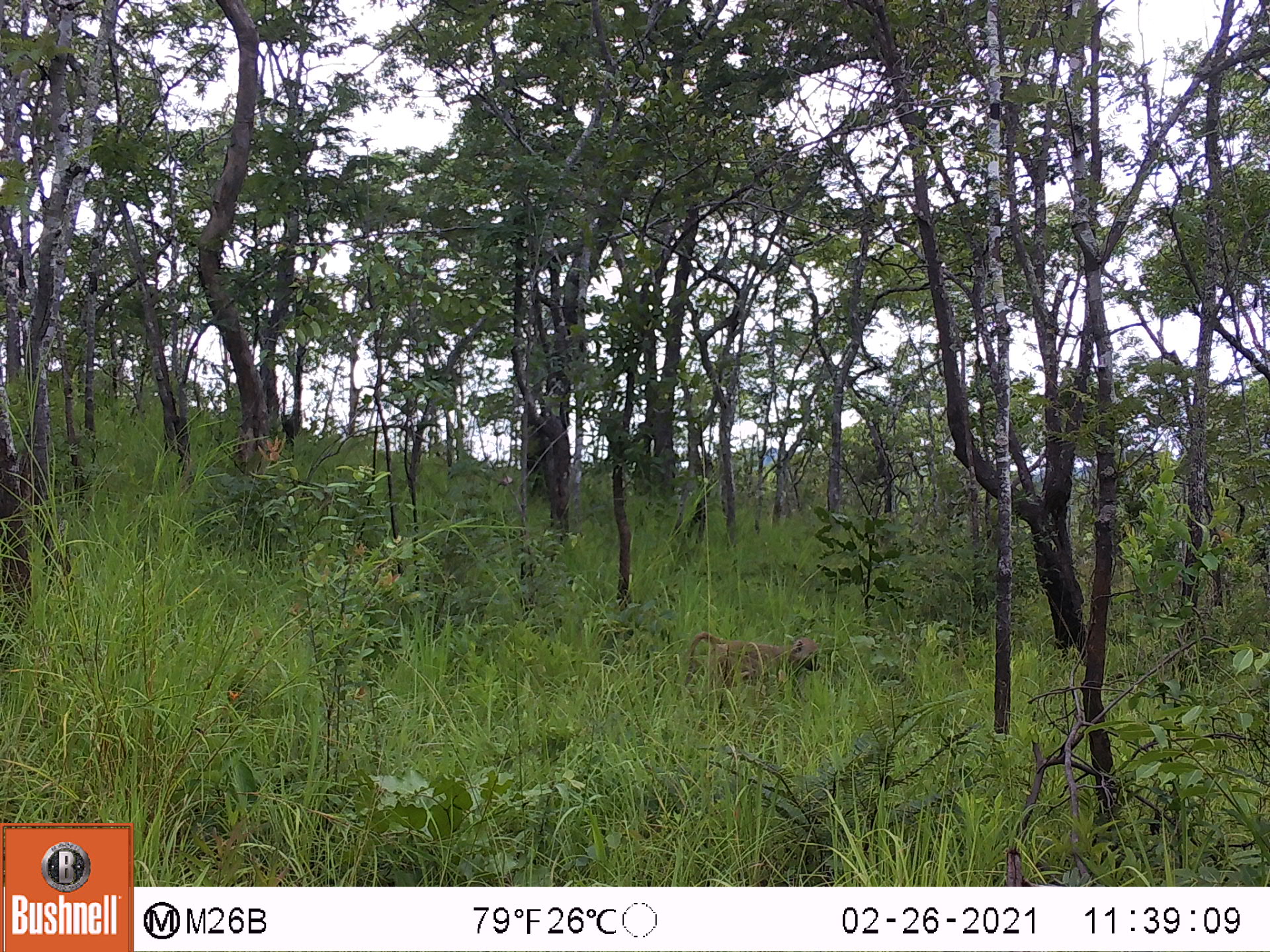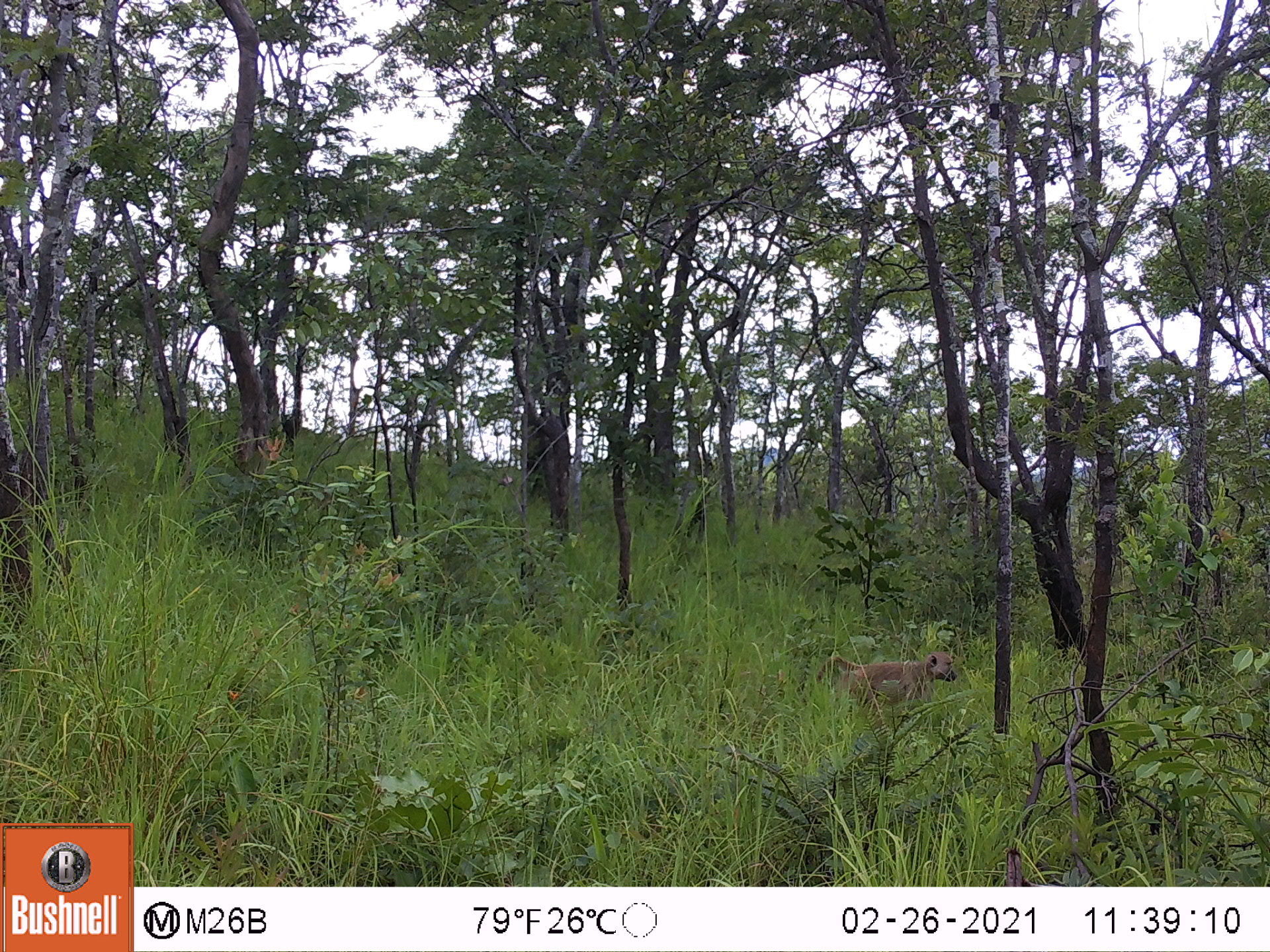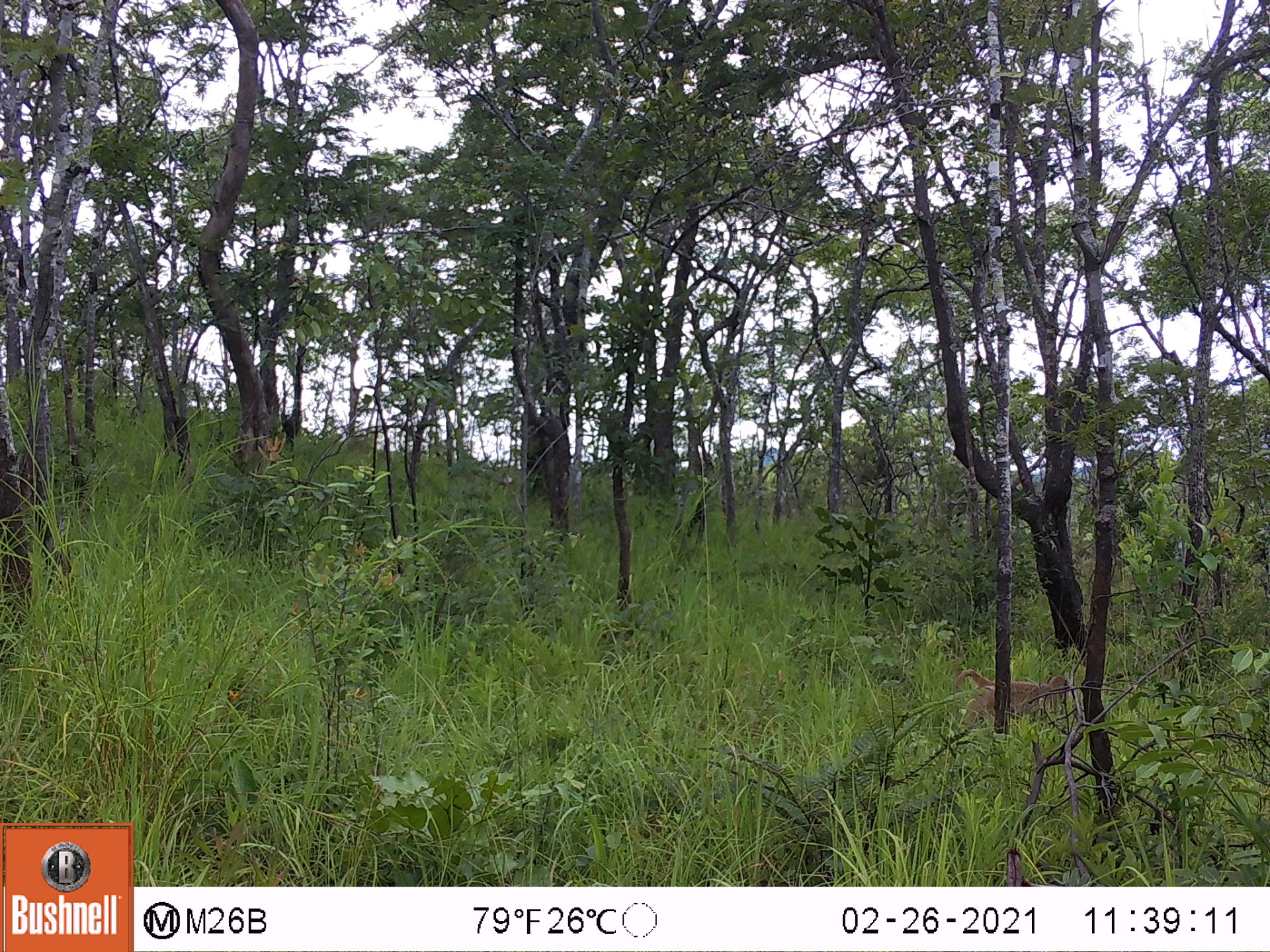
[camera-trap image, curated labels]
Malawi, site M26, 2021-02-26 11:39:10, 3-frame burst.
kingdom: Animalia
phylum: Chordata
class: Mammalia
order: Primates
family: Cercopithecidae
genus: Papio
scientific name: Papio cynocephalus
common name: yellow baboon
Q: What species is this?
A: Yellow baboon (Papio cynocephalus).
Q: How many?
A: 1.